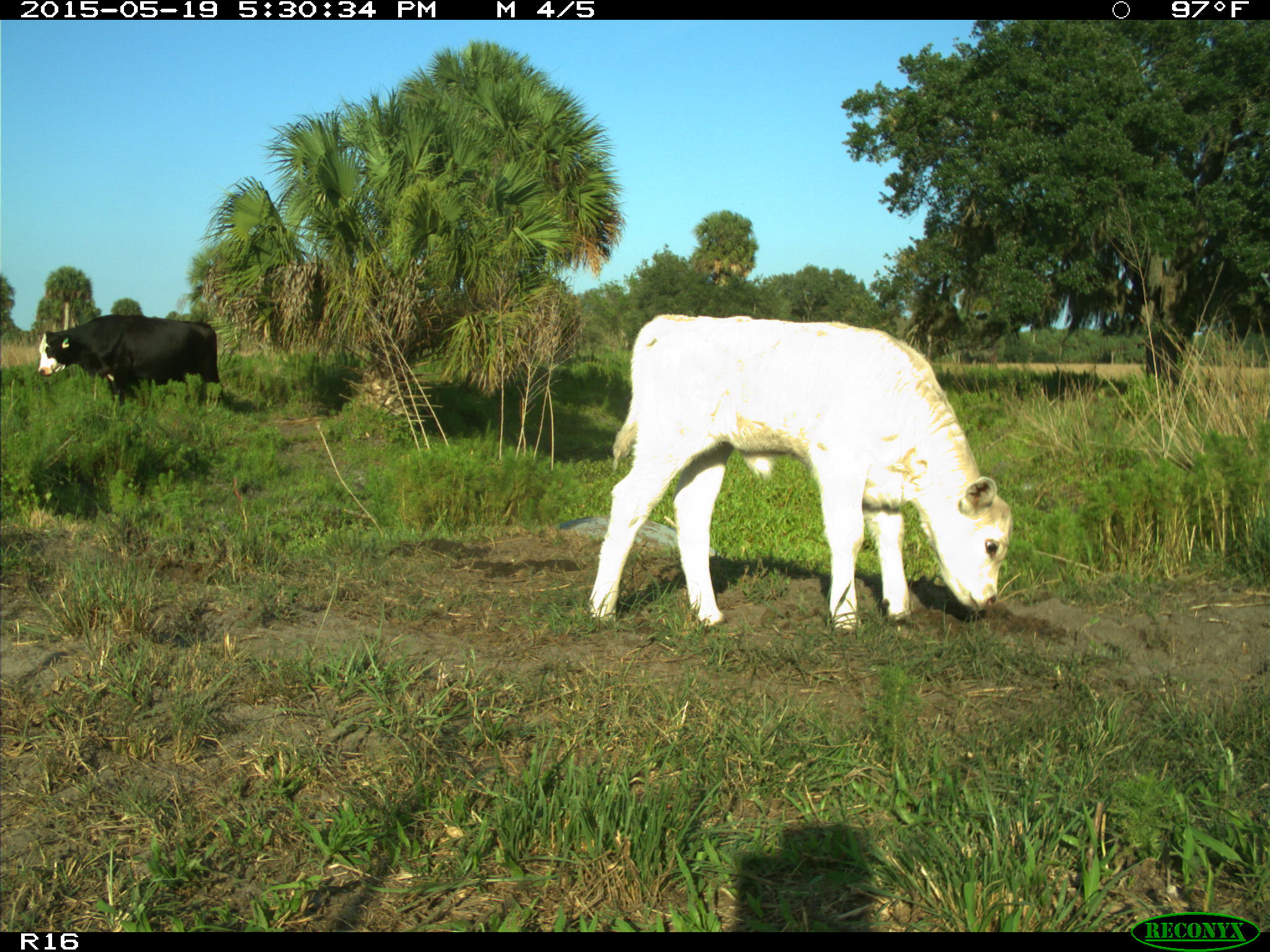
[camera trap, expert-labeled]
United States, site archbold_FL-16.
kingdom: Animalia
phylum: Chordata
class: Mammalia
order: Artiodactyla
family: Bovidae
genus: Bos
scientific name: Bos taurus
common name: domestic cow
Bos taurus (domestic cow).